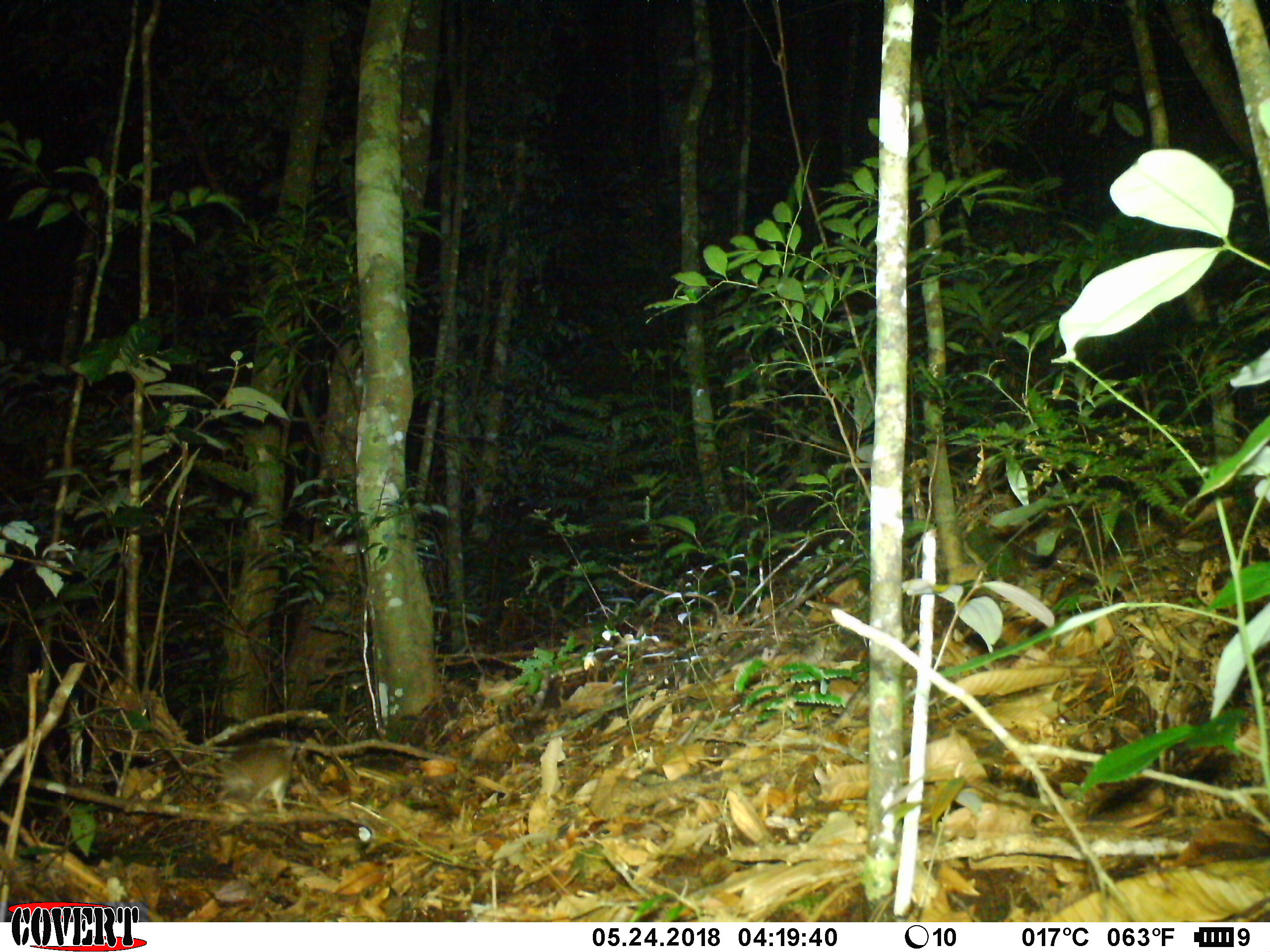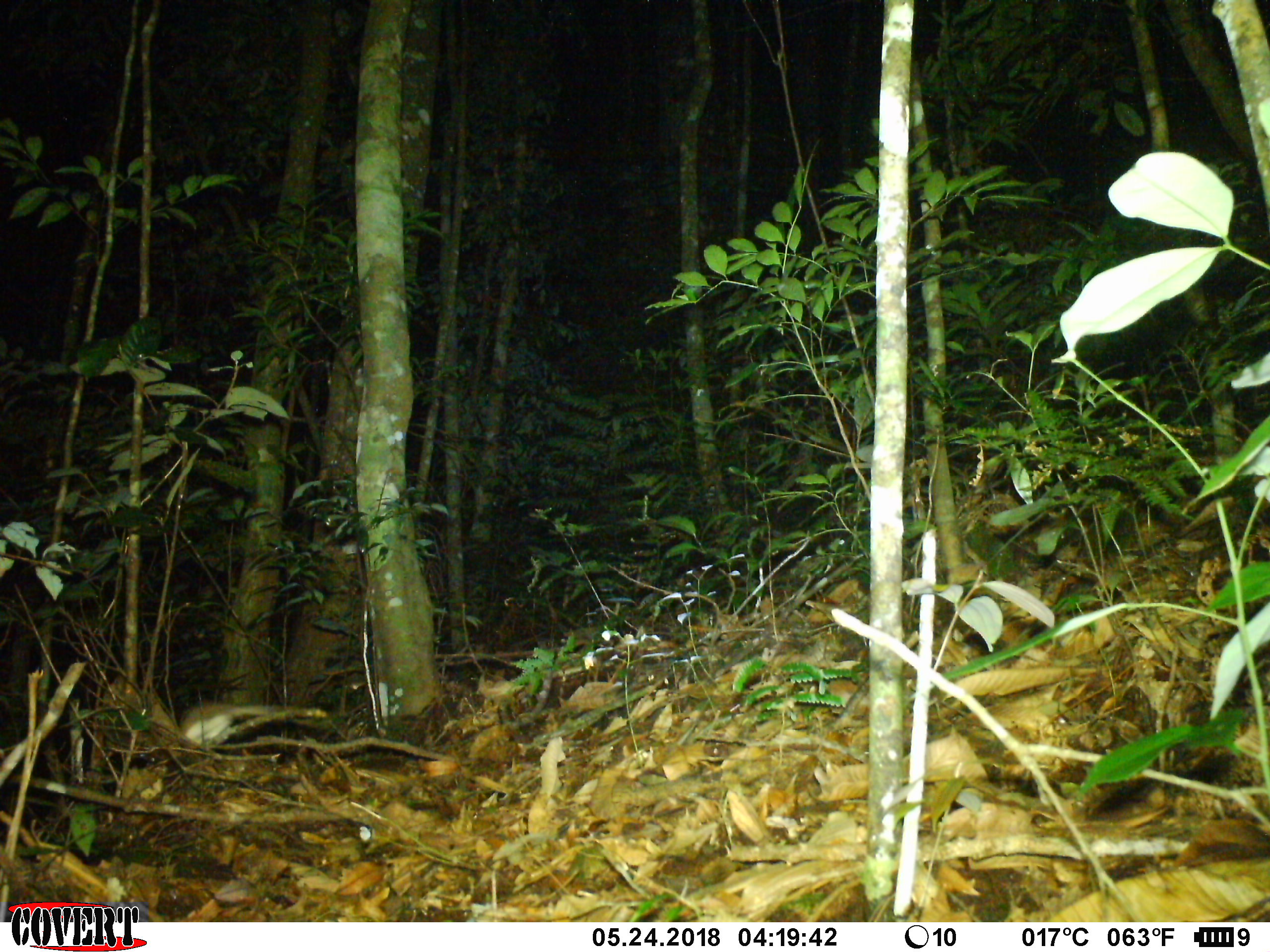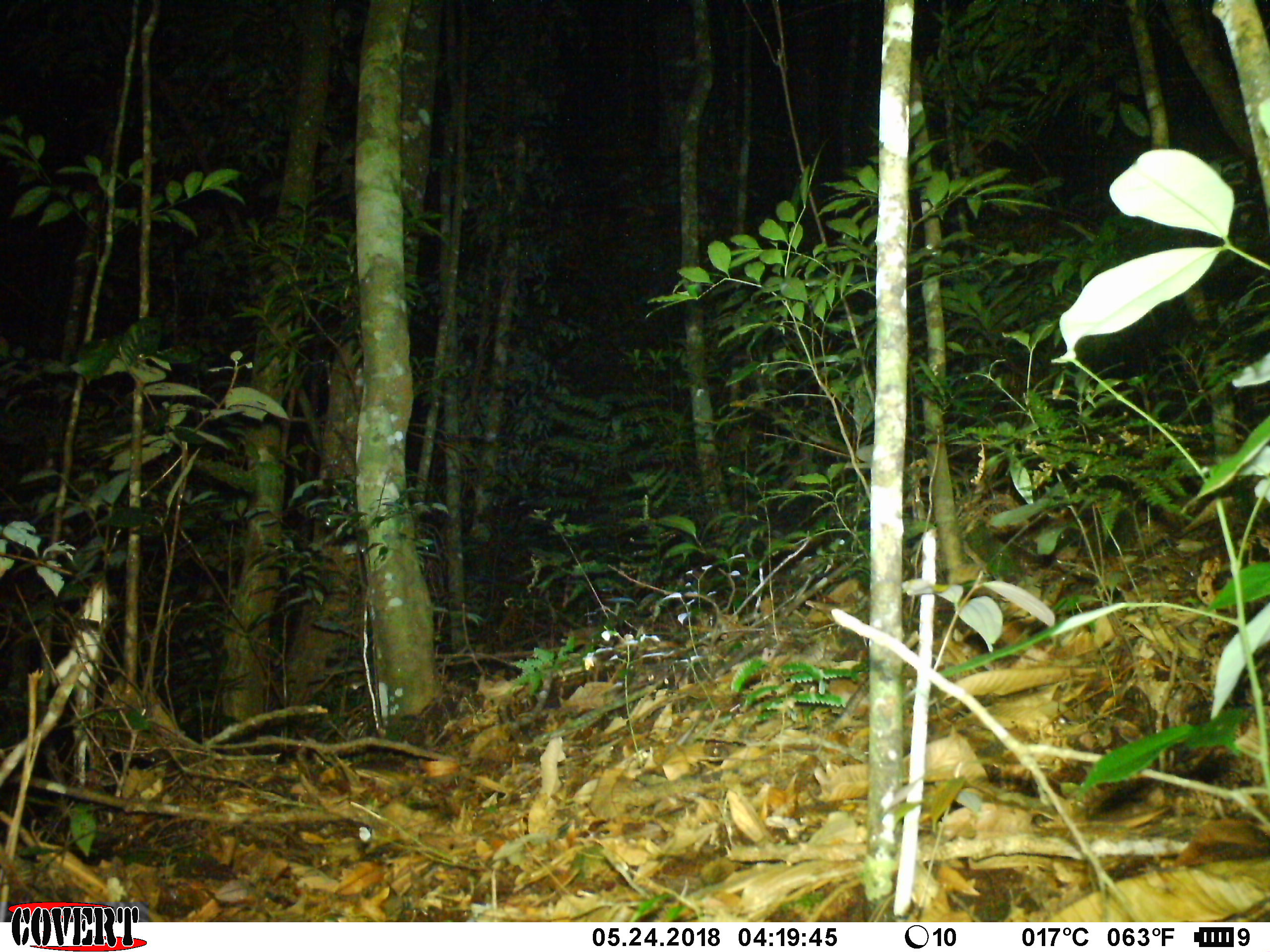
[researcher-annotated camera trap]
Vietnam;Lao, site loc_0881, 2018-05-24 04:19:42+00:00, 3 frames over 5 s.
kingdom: Animalia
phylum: Chordata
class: Mammalia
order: Rodentia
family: Muridae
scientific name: Muridae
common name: old-world mice and rats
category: unidentified murid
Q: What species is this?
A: Unidentified murid (old-world mice and rats) (Muridae).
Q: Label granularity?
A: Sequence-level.